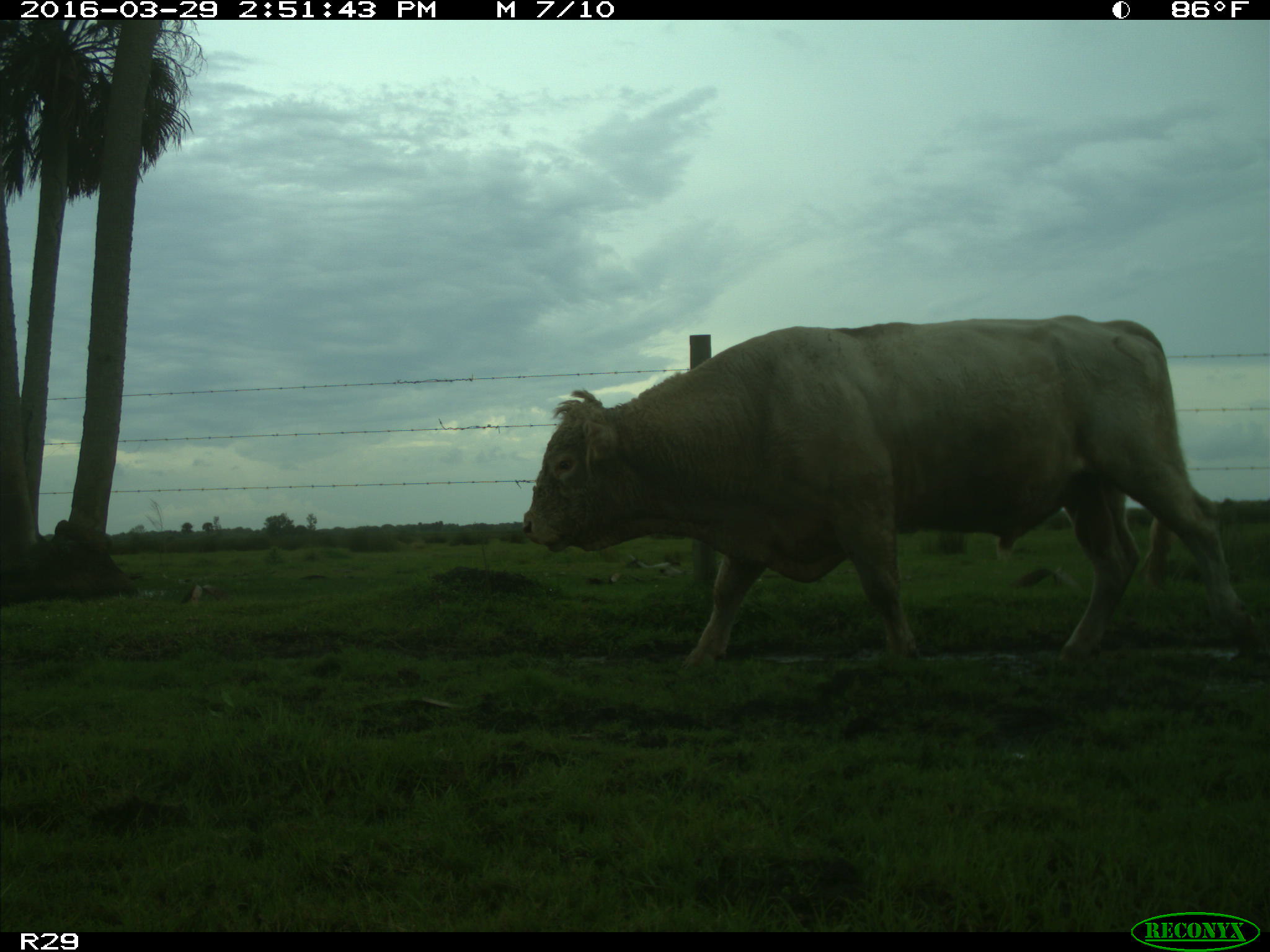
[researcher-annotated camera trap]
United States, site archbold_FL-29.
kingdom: Animalia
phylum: Chordata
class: Mammalia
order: Artiodactyla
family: Bovidae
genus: Bos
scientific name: Bos taurus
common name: domestic cow